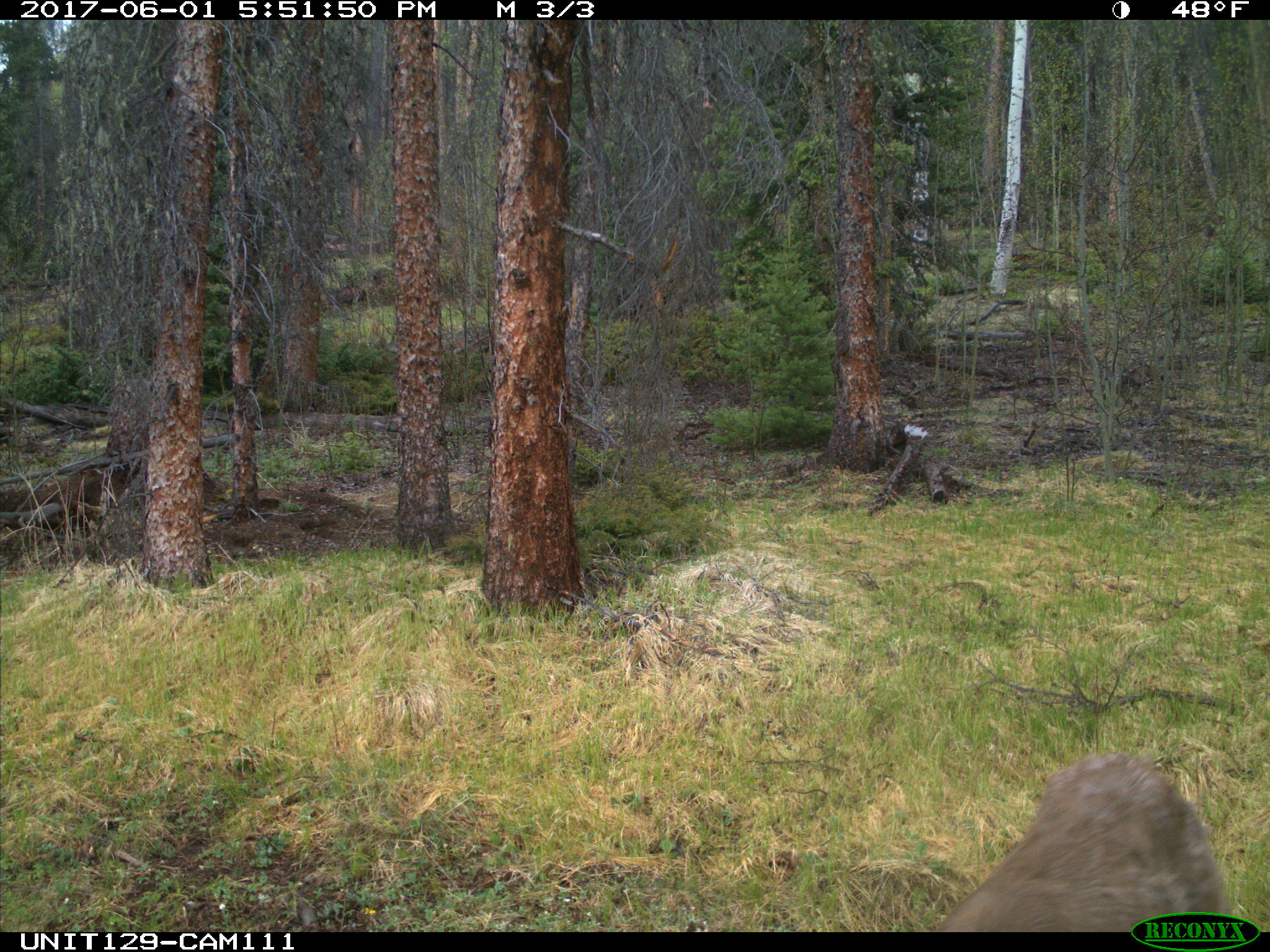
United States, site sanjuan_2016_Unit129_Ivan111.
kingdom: Animalia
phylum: Chordata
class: Mammalia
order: Artiodactyla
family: Cervidae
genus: Odocoileus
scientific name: Odocoileus hemionus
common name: mule deer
Odocoileus hemionus (mule deer).